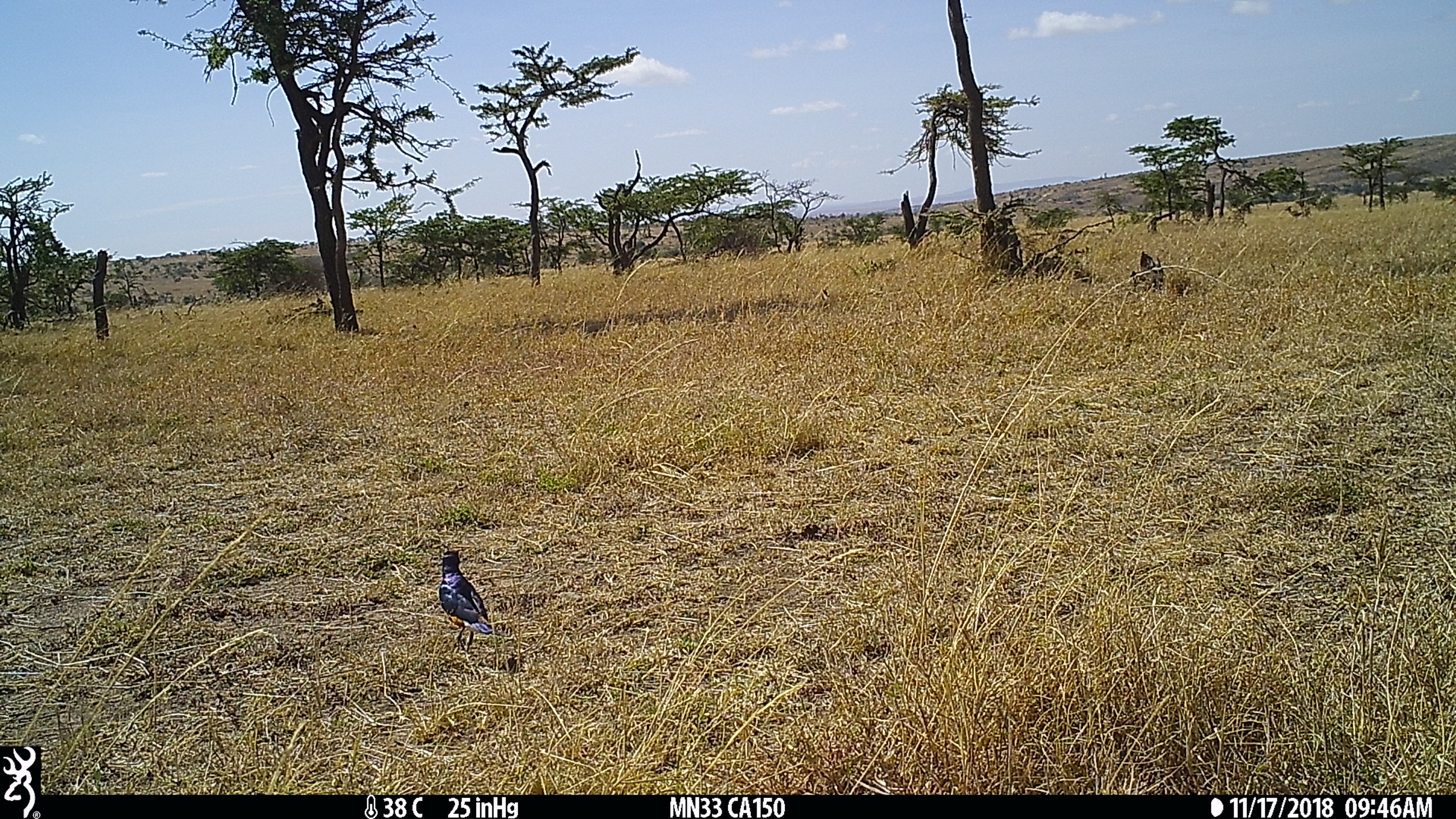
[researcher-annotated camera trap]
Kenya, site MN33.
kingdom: Animalia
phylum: Chordata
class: Aves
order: Passeriformes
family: Sturnidae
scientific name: Sturnidae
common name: starling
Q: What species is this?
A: Starling (Sturnidae).